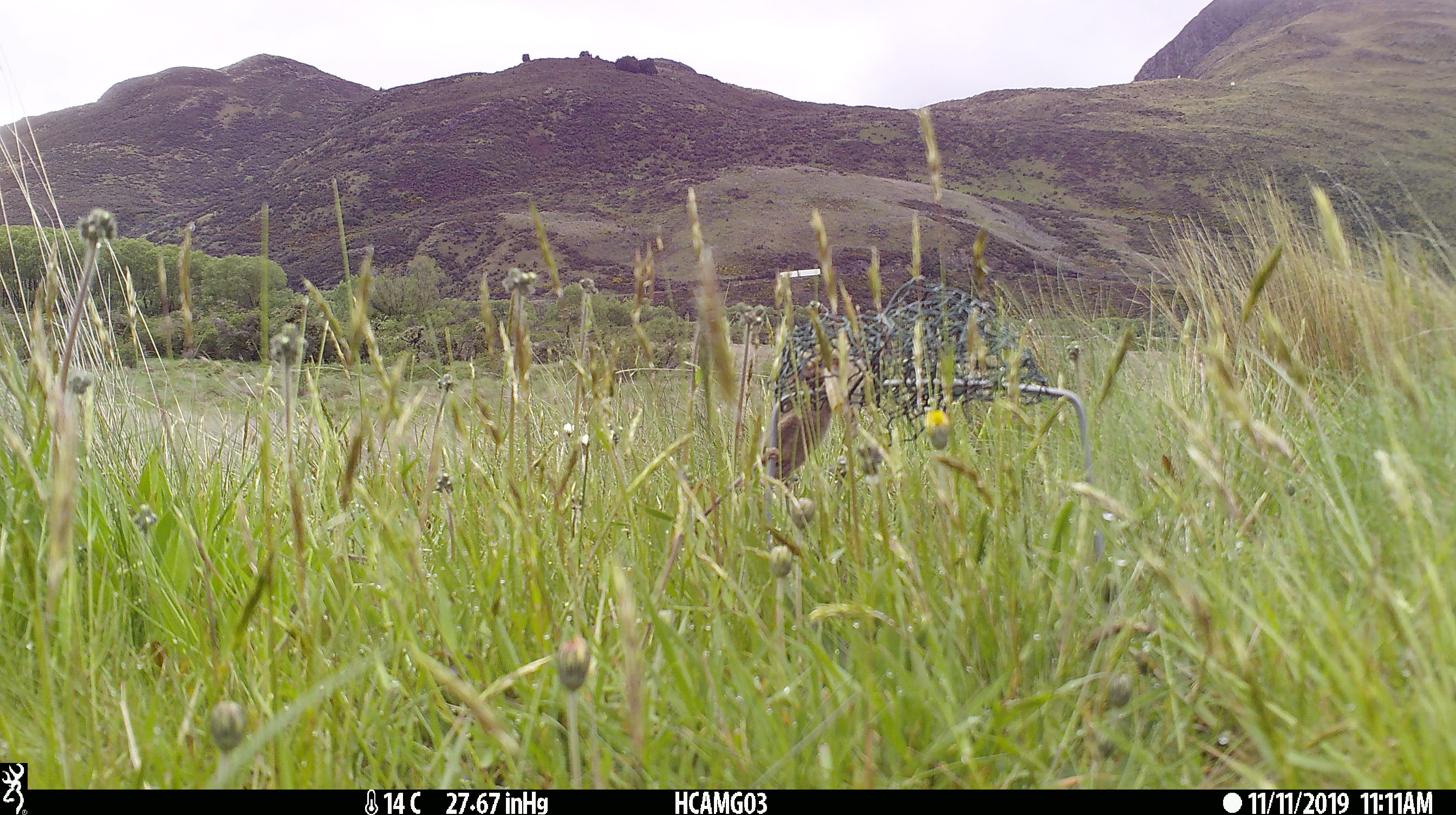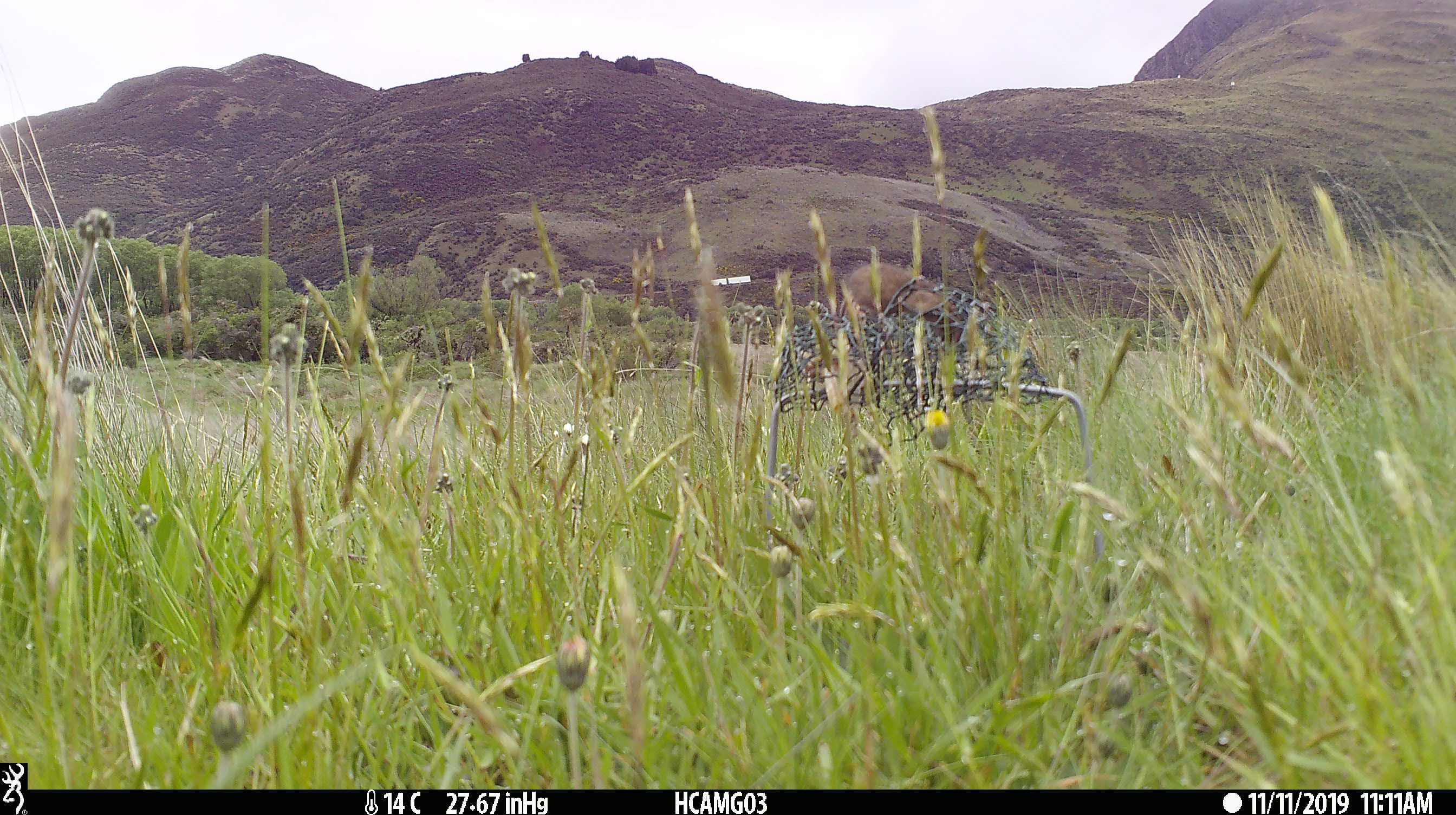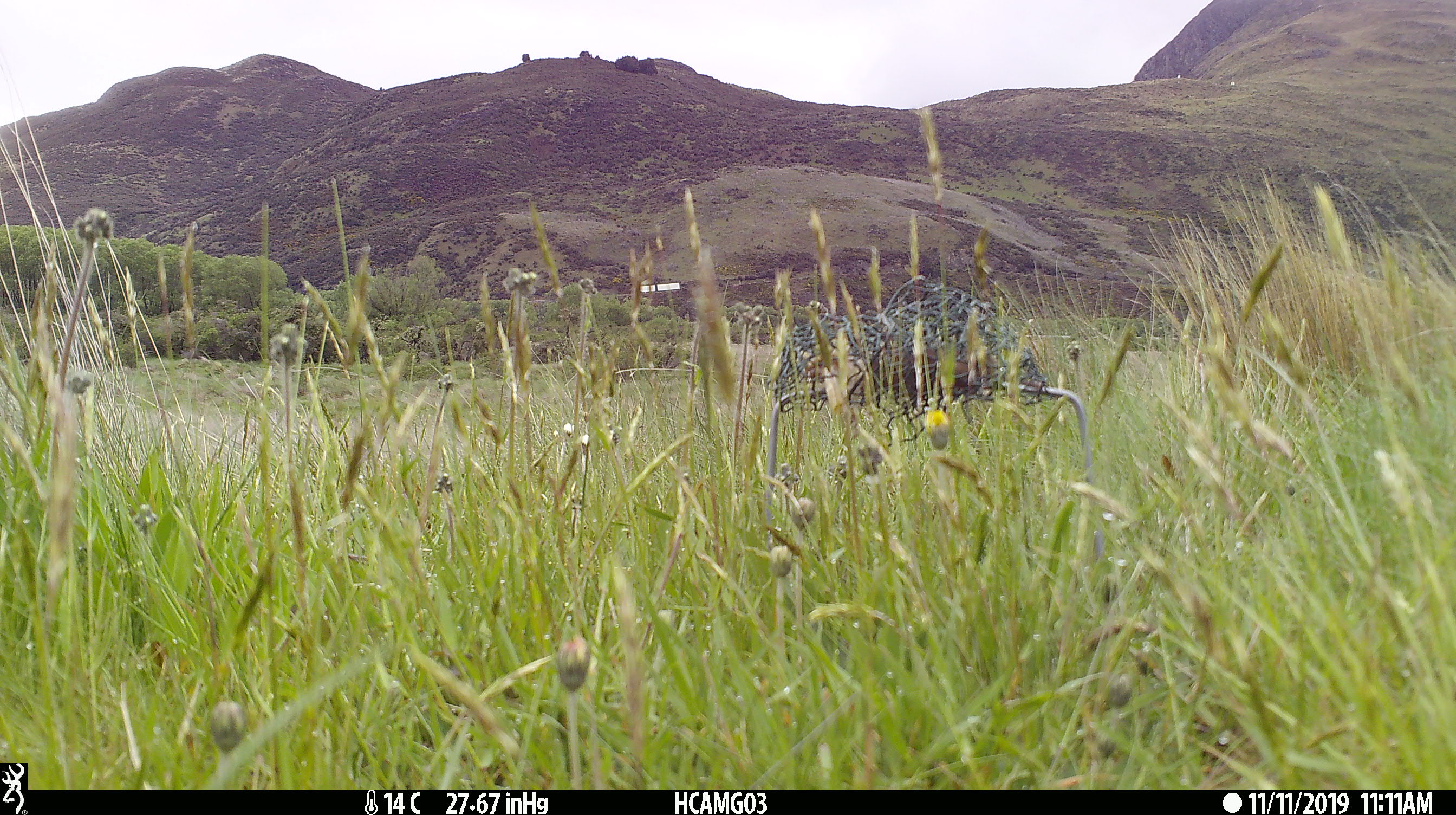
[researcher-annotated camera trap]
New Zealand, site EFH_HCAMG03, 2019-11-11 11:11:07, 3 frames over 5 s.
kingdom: Animalia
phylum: Chordata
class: Mammalia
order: Rodentia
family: Muridae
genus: Mus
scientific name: Mus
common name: mouse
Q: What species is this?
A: Mouse (Mus).